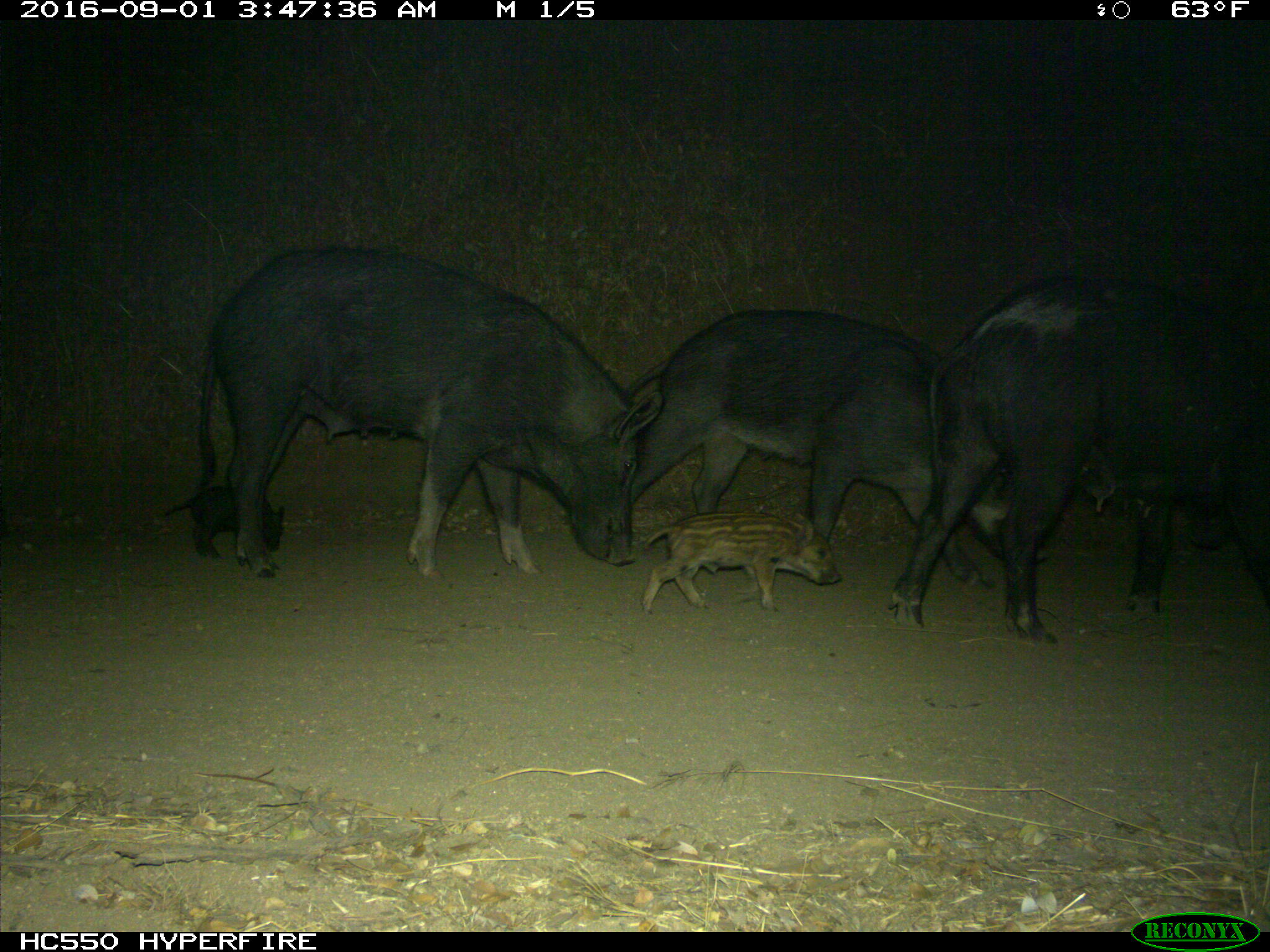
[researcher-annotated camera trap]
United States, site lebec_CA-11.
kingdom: Animalia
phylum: Chordata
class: Mammalia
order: Artiodactyla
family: Suidae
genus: Sus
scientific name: Sus scrofa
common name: wild boar